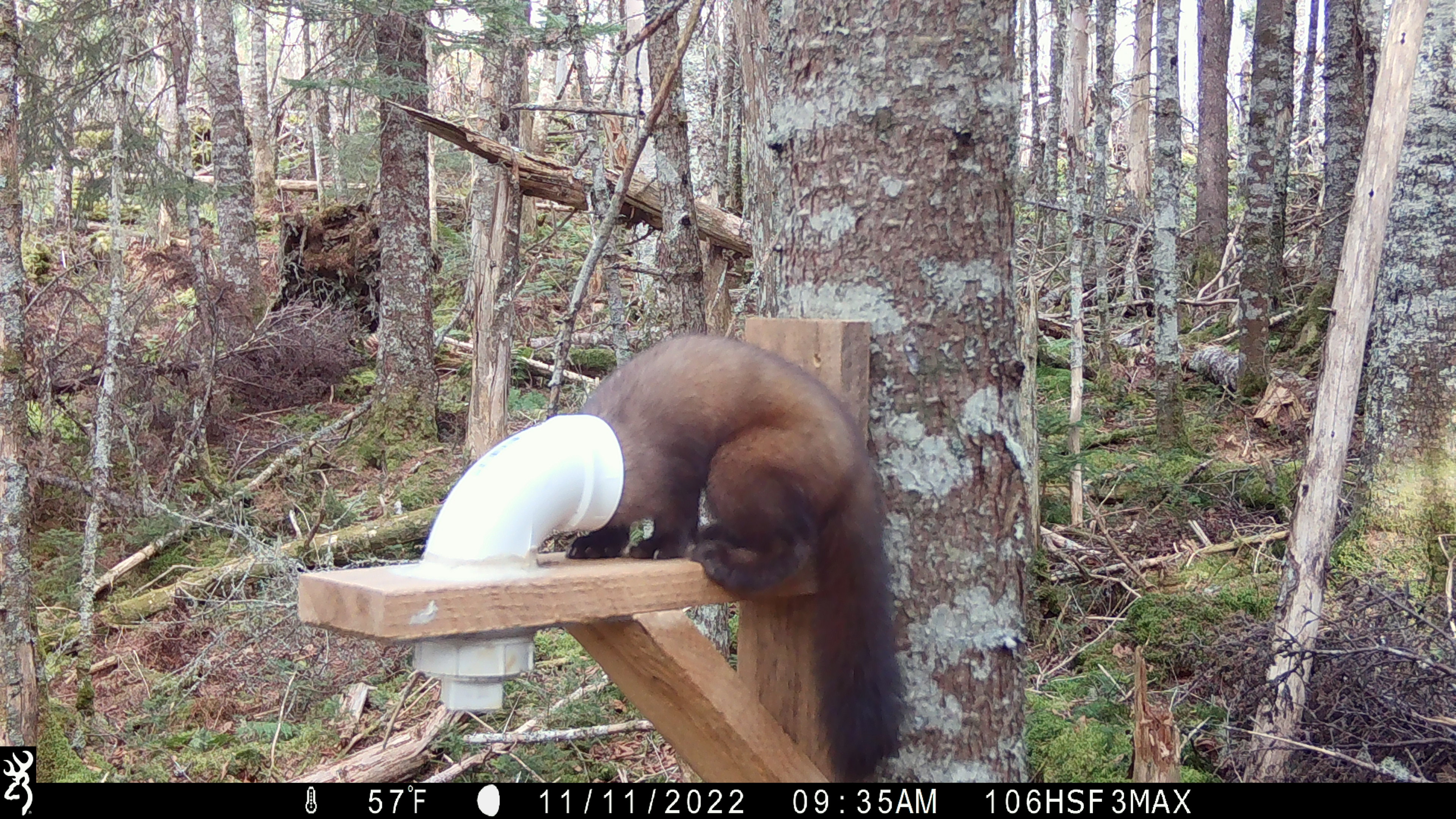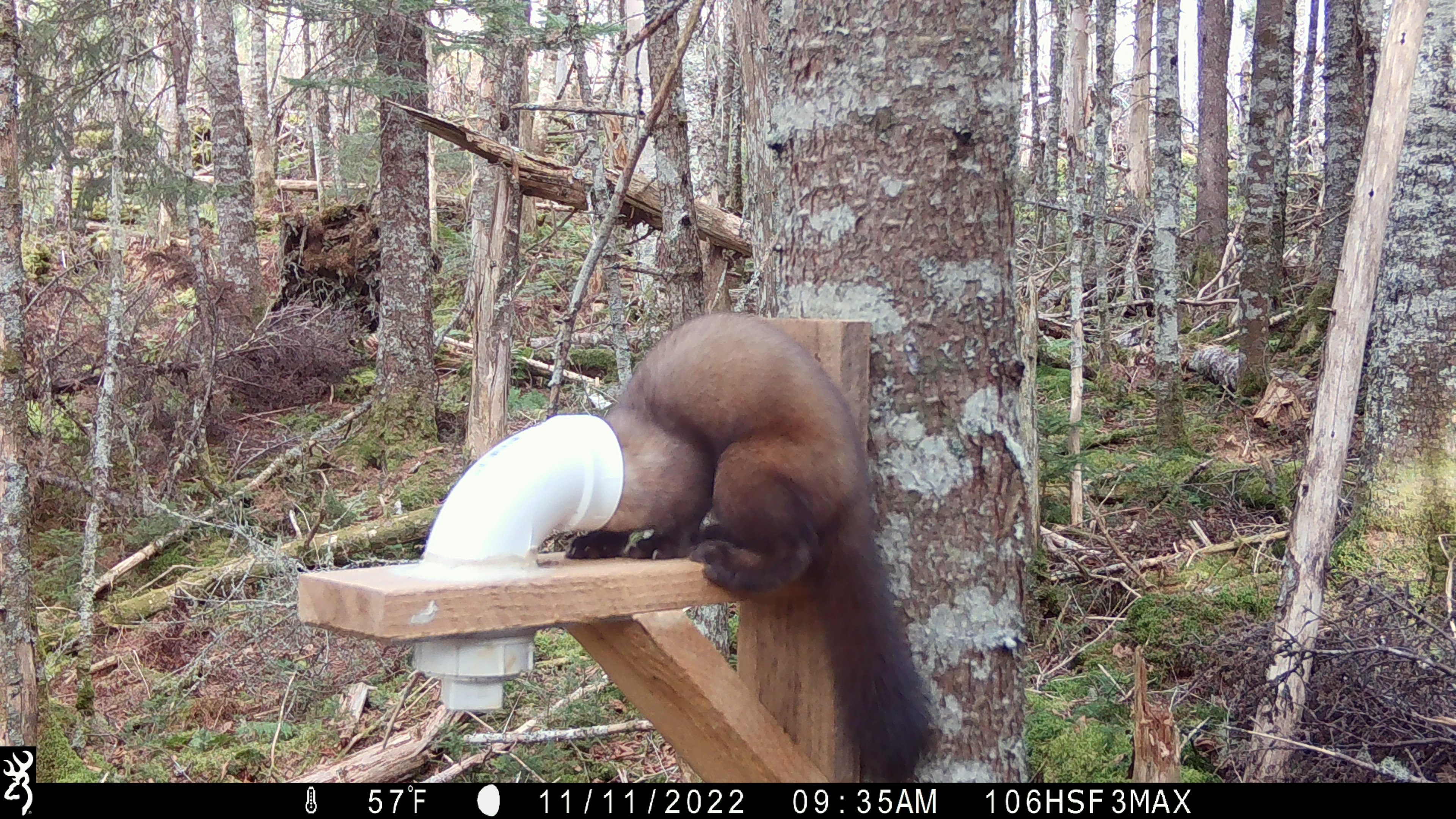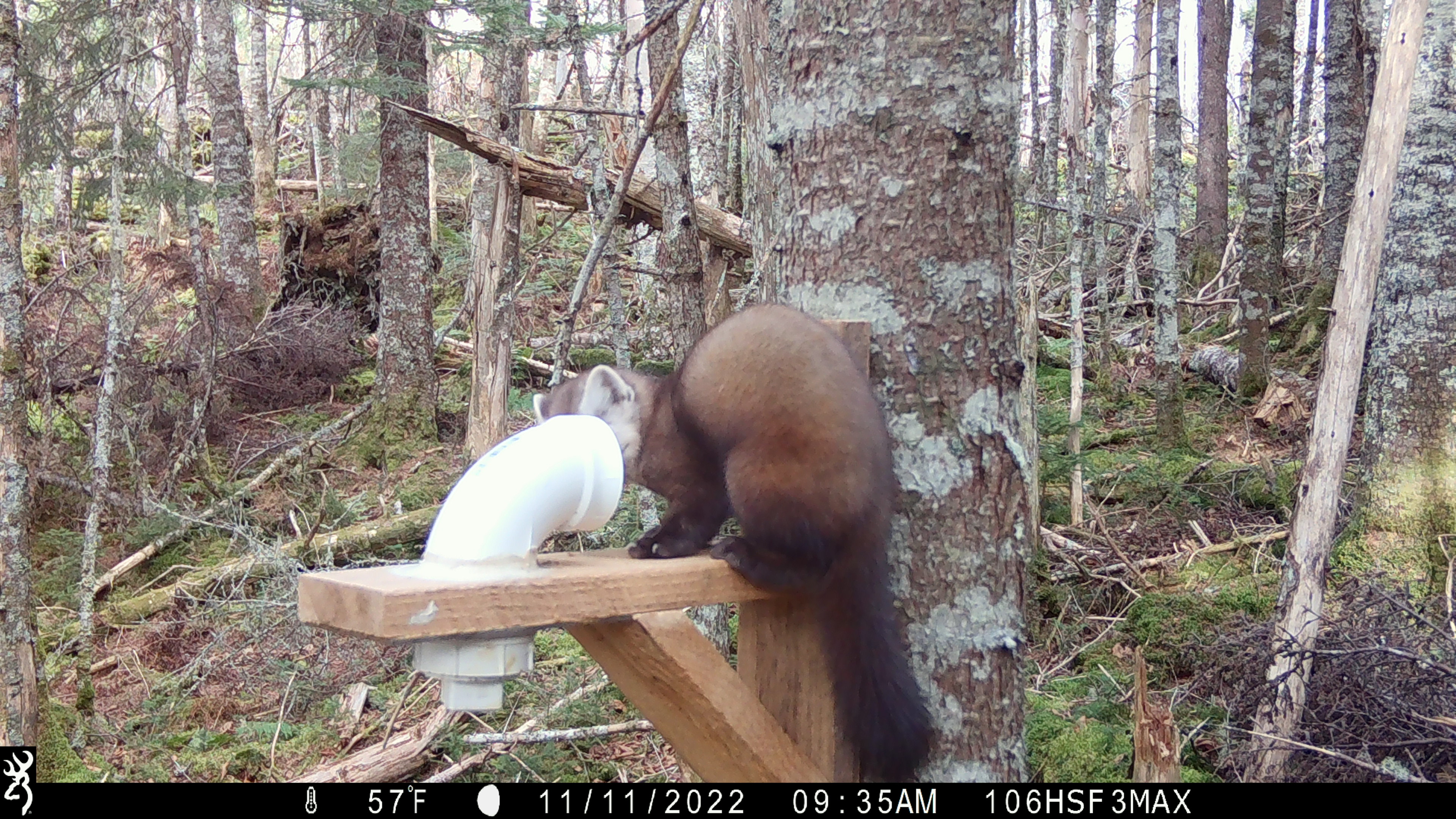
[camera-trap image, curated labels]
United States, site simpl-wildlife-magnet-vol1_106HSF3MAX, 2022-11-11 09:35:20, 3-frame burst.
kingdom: Animalia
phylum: Chordata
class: Mammalia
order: Carnivora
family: Mustelidae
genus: Martes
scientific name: Martes americana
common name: american marten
American marten (Martes americana).